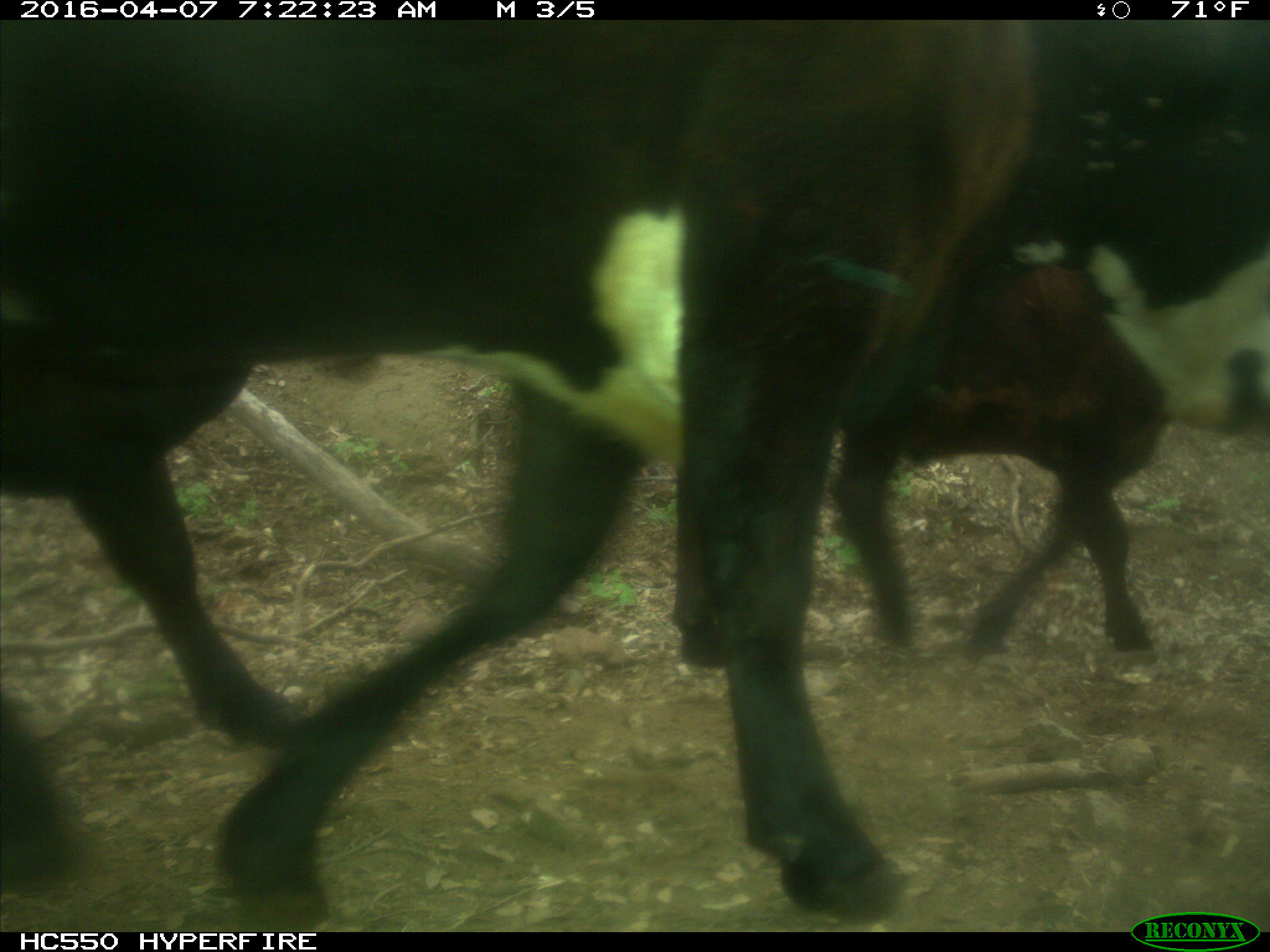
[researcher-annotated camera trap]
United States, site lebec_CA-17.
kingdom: Animalia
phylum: Chordata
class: Mammalia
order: Artiodactyla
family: Bovidae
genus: Bos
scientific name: Bos taurus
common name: domestic cow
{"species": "Bos taurus (domestic cow)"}